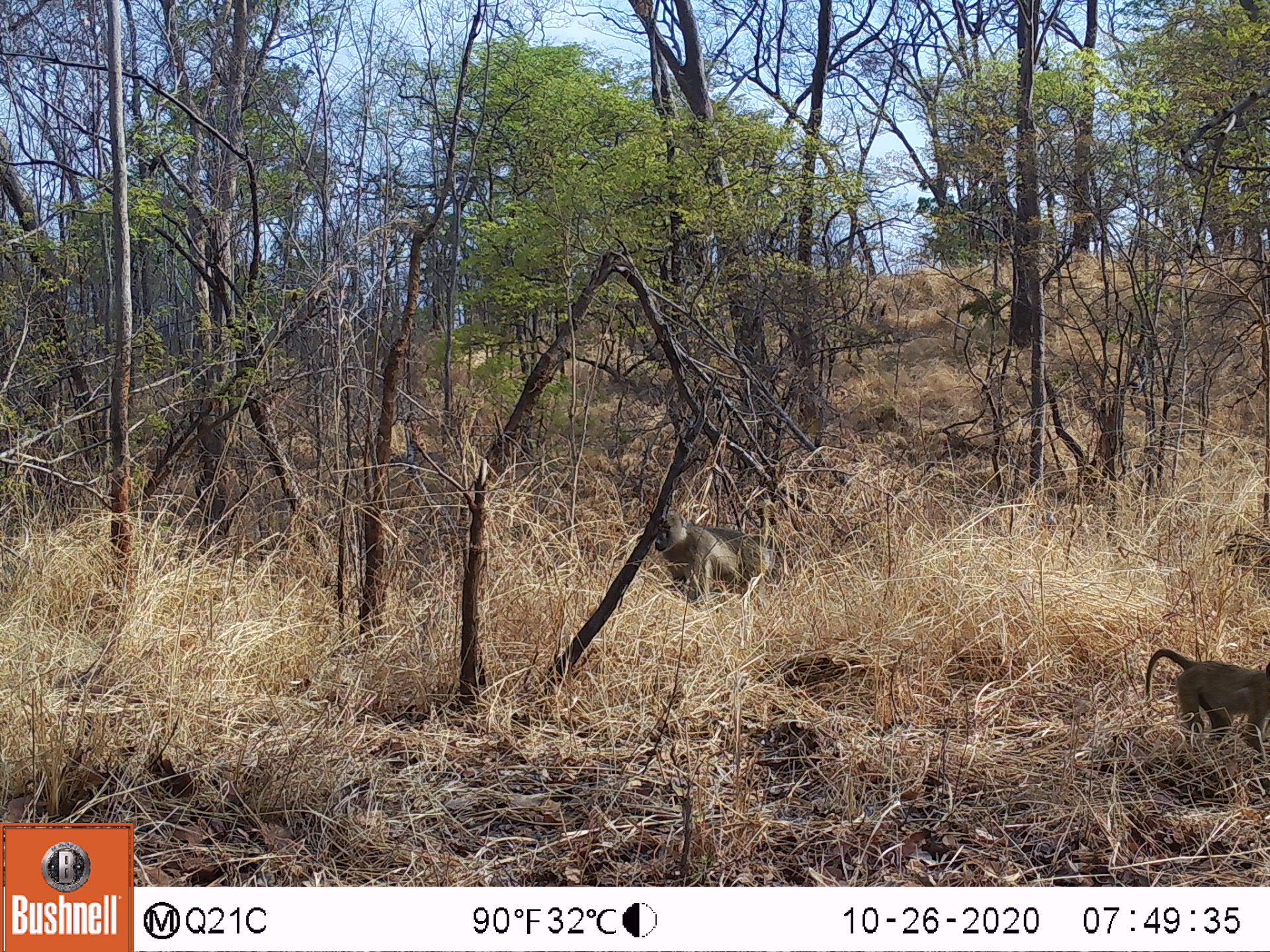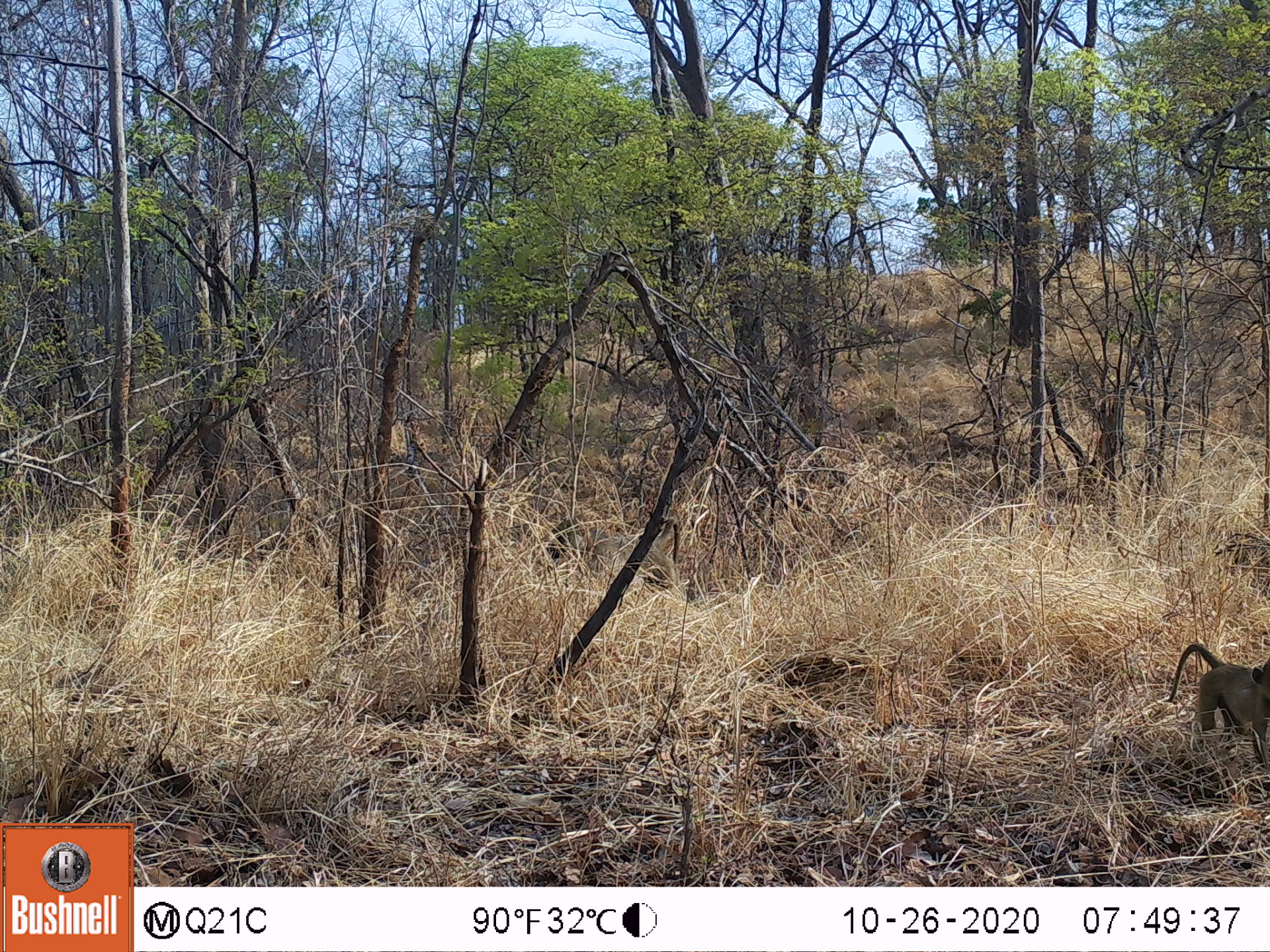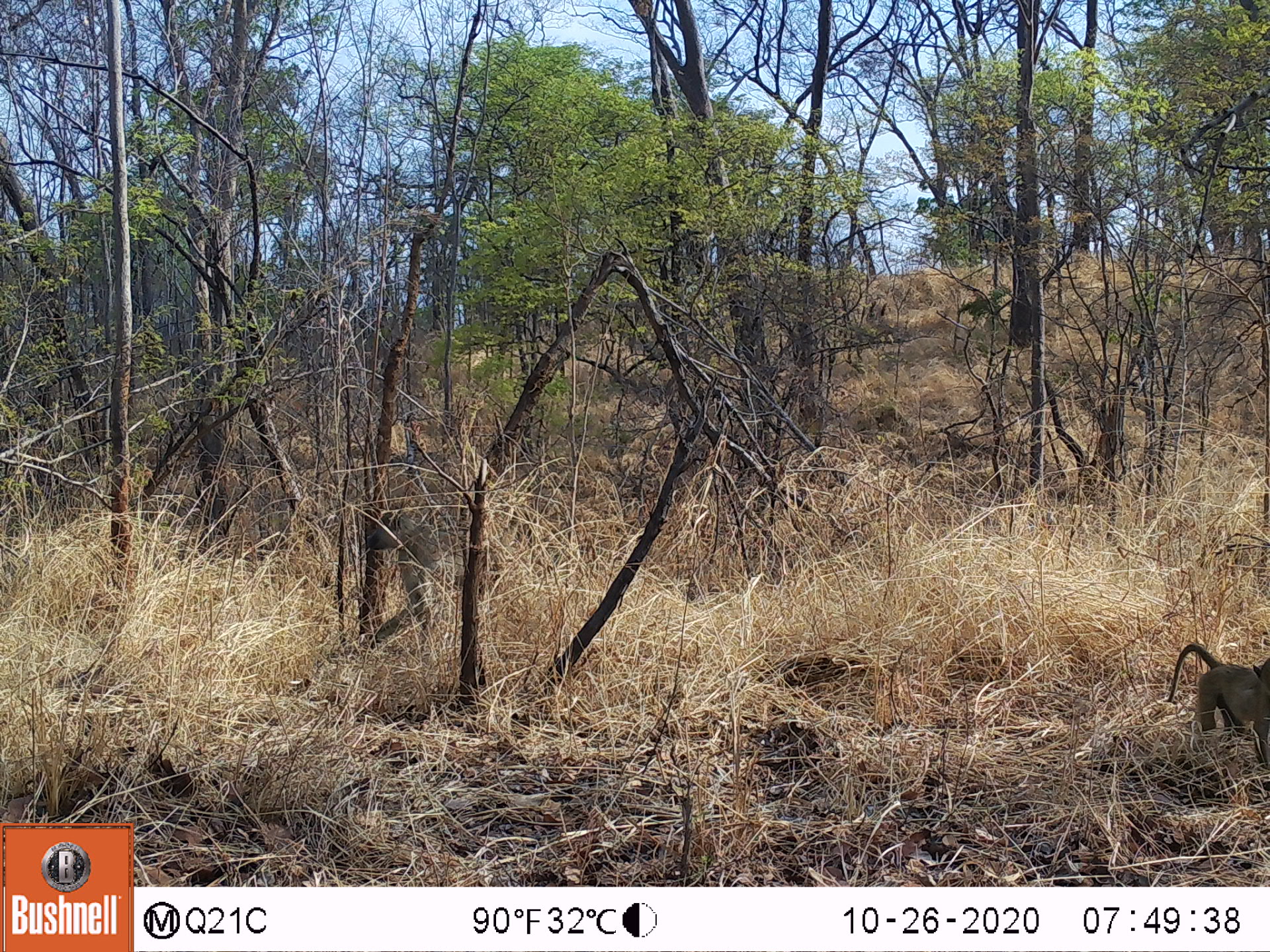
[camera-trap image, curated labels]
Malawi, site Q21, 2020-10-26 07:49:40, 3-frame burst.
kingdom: Animalia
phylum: Chordata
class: Mammalia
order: Primates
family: Cercopithecidae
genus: Papio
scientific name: Papio cynocephalus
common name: yellow baboon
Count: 2.